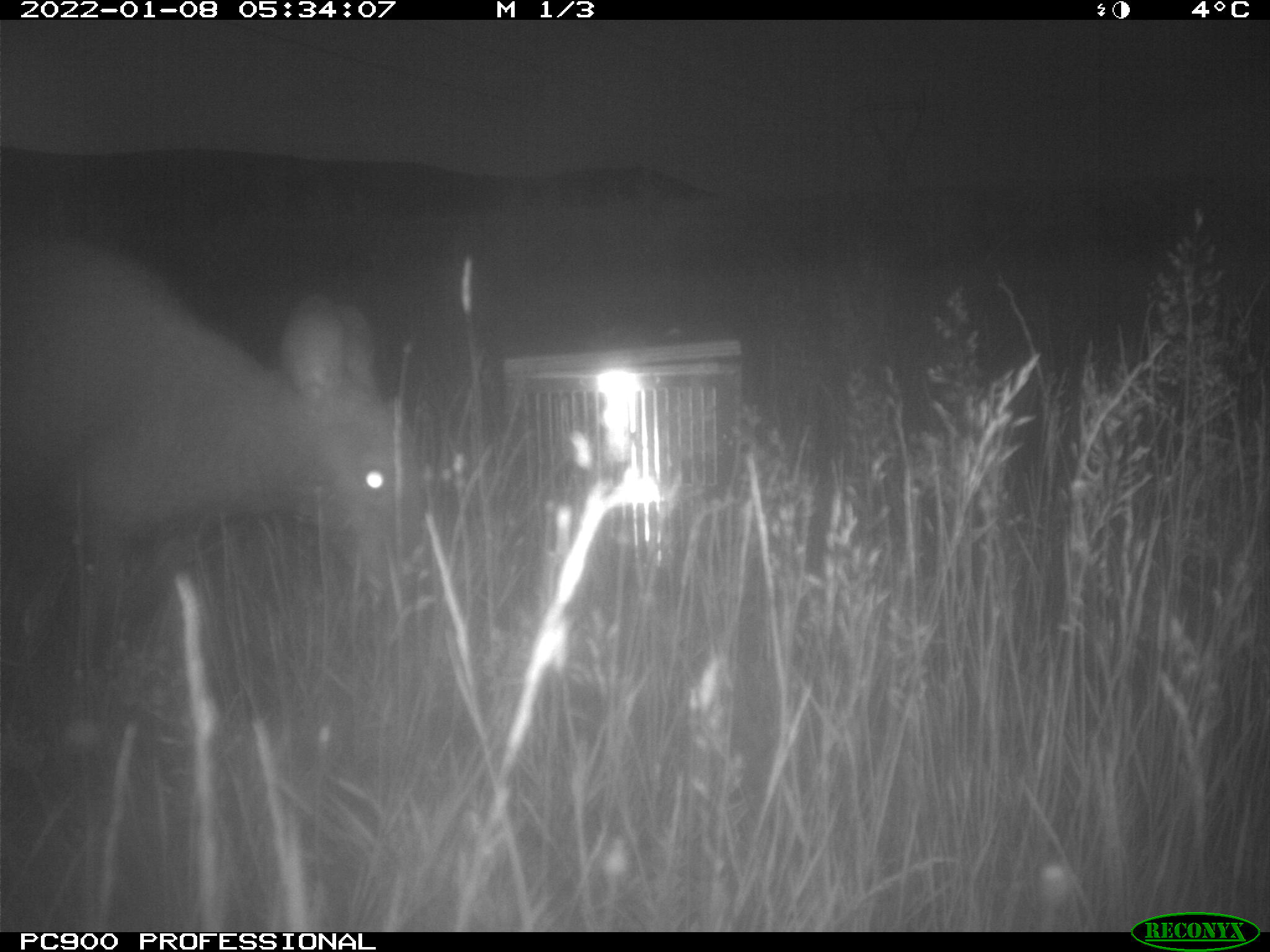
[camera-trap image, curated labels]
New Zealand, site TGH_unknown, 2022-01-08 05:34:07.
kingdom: Animalia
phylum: Chordata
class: Mammalia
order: Diprotodontia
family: Macropodidae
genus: Notamacropus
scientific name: Notamacropus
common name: wallaby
Wallaby (Notamacropus).